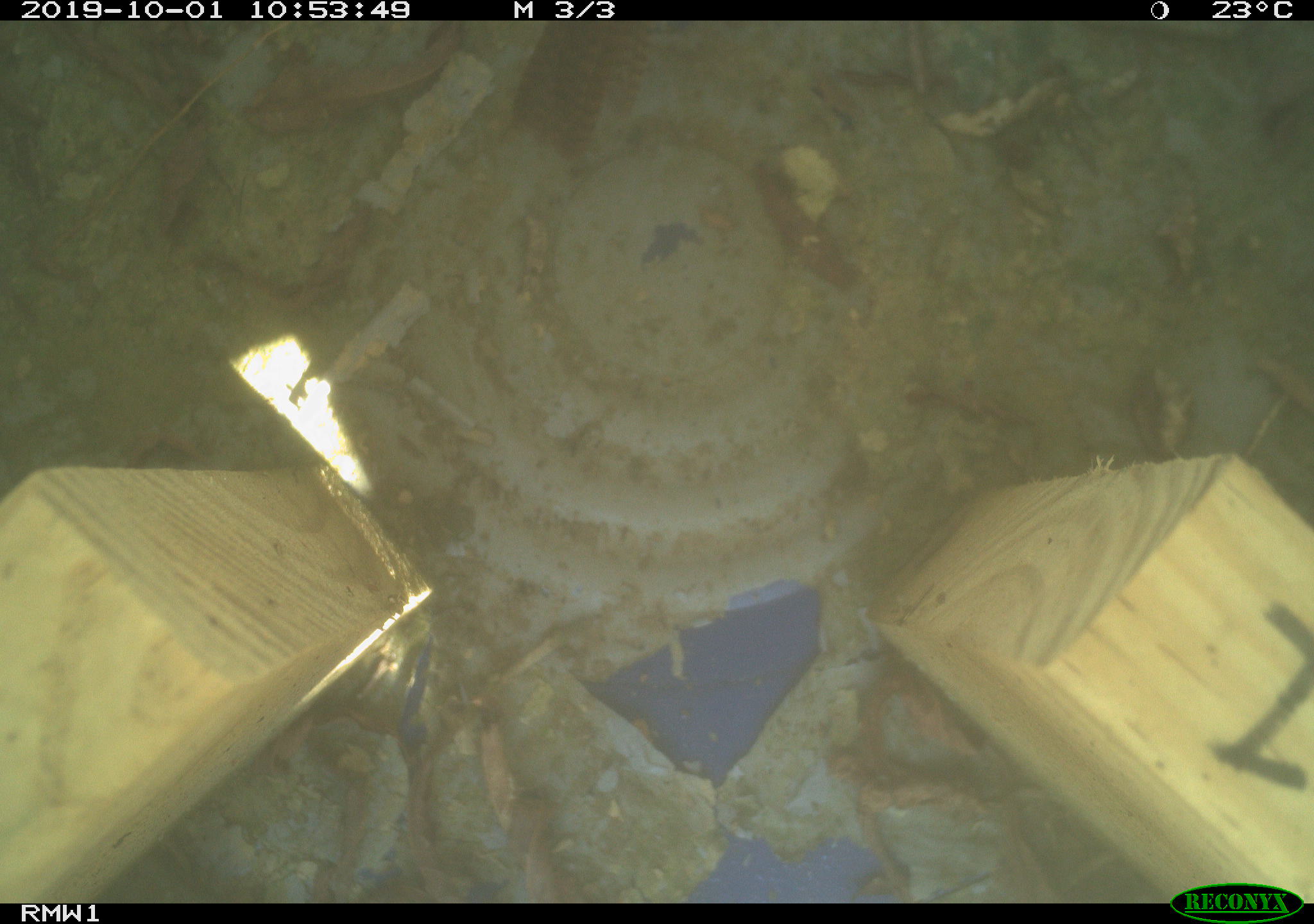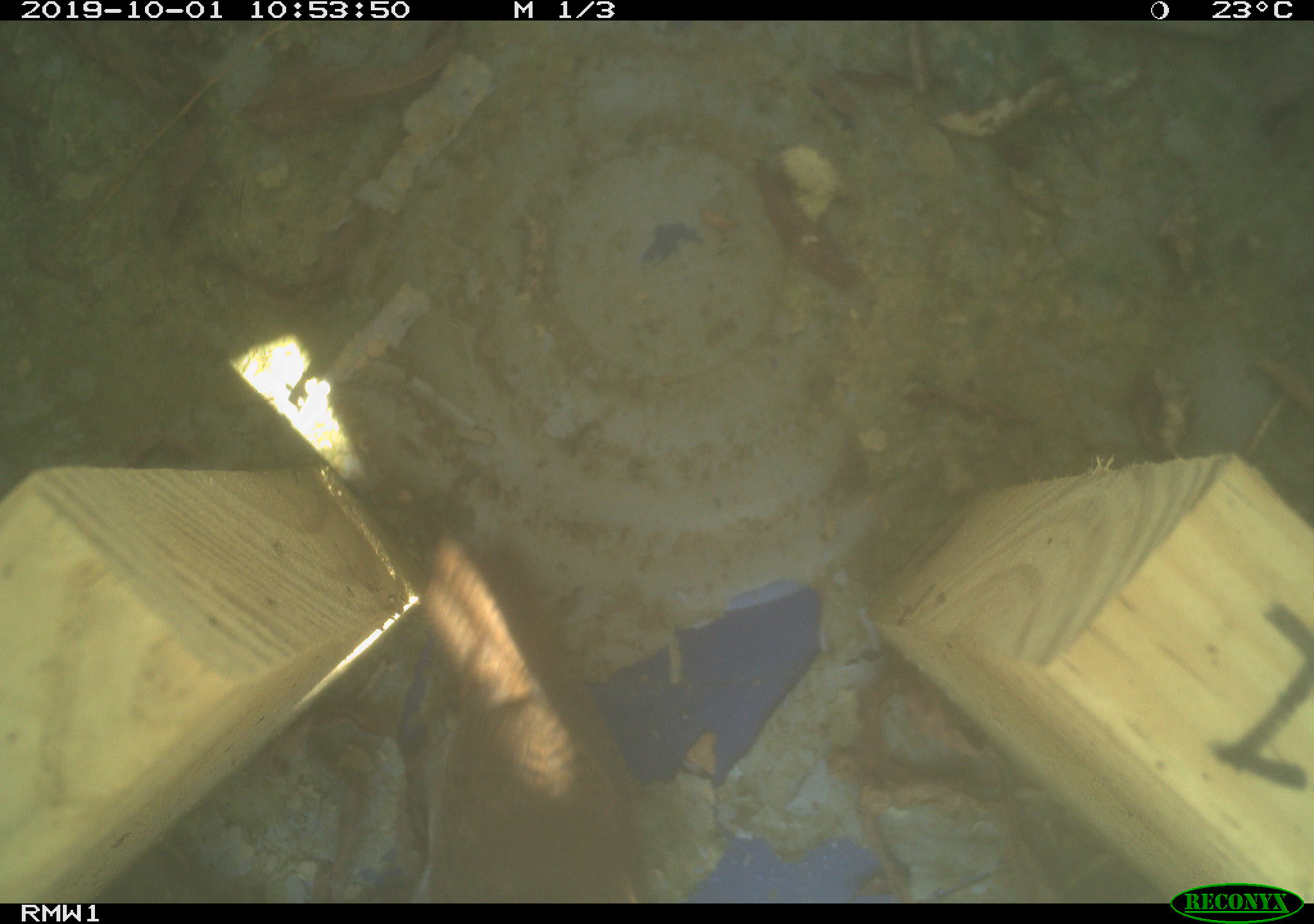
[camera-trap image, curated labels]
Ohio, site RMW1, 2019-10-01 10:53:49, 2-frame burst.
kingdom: Animalia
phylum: Chordata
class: Aves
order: Passeriformes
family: Troglodytidae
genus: Troglodytes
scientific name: Troglodytes aedon aedon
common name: northern house wren